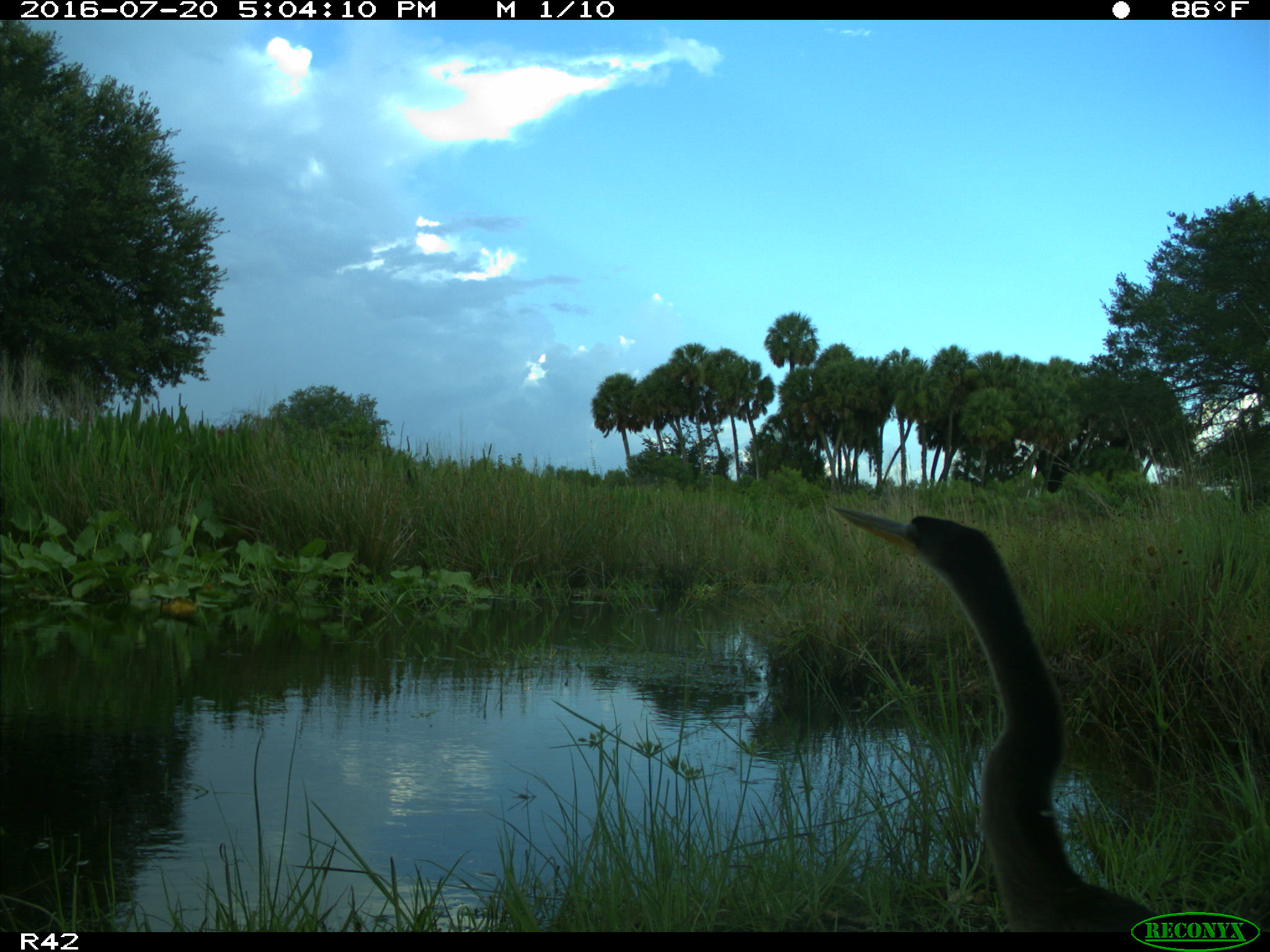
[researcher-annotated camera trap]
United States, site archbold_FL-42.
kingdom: Animalia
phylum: Chordata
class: Aves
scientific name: Aves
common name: birds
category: unidentified bird